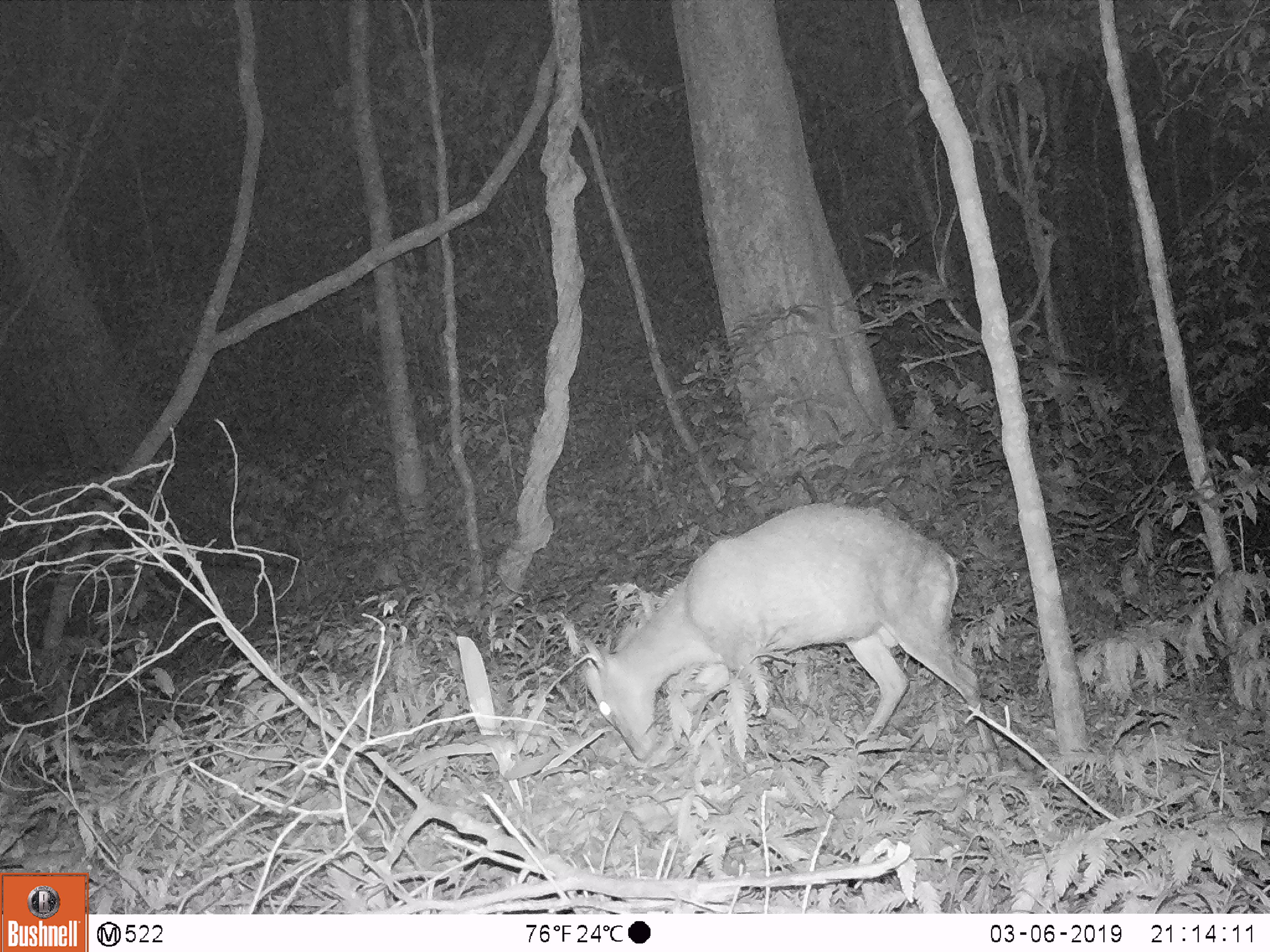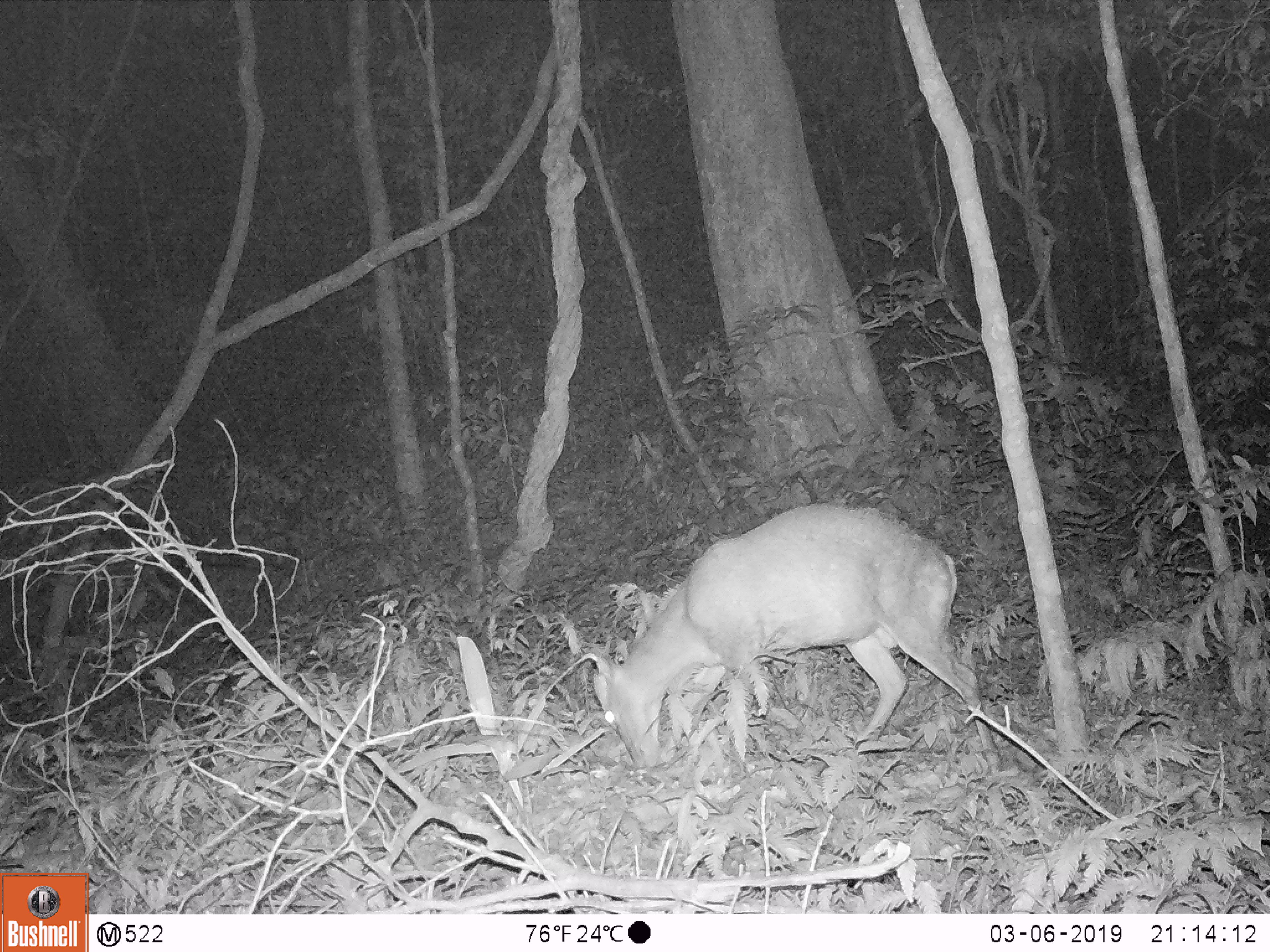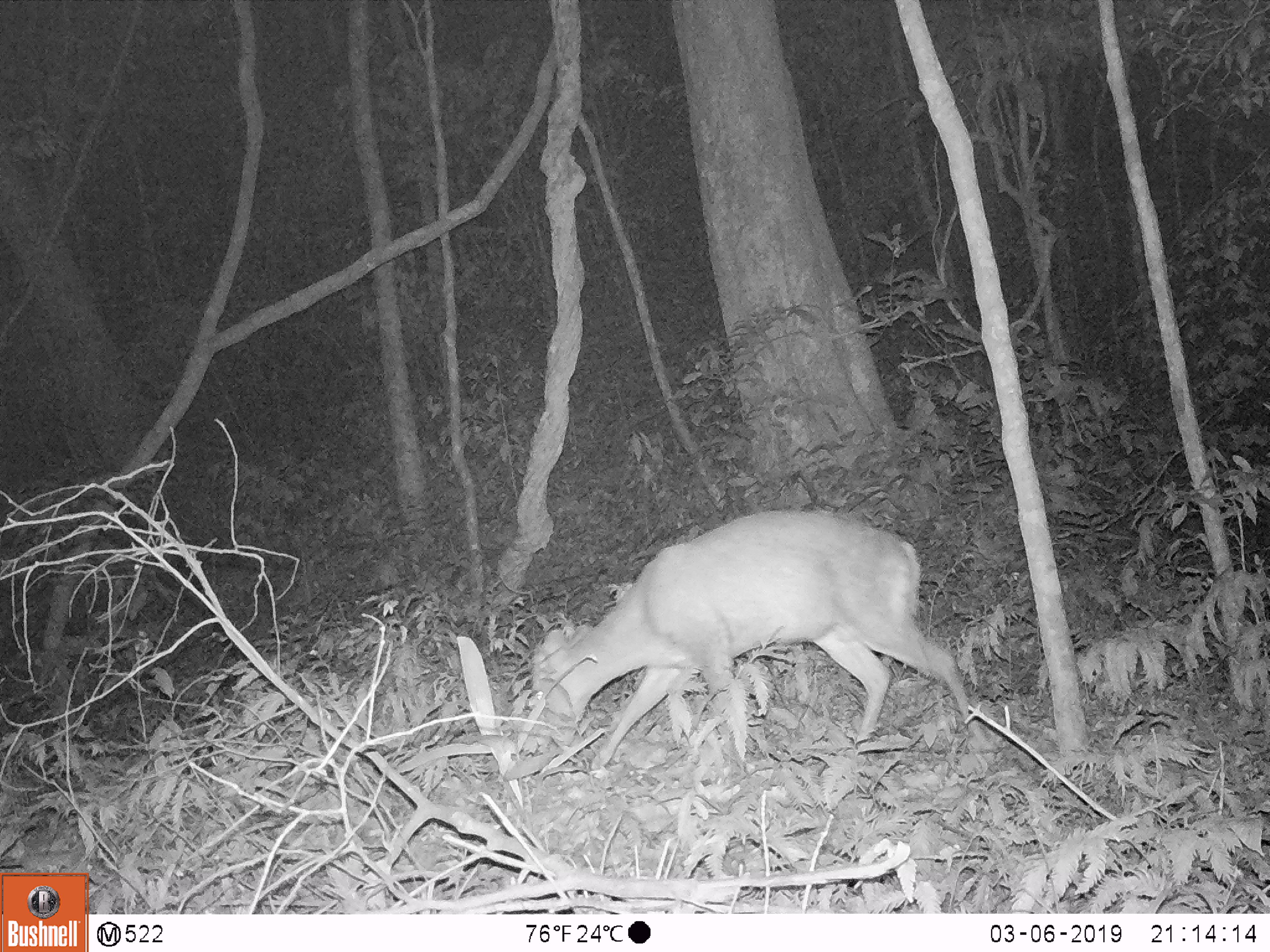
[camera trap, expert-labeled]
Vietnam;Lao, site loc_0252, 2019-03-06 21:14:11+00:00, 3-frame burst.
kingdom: Animalia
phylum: Chordata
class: Mammalia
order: Artiodactyla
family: Cervidae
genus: Muntiacus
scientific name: Muntiacus rooseveltorum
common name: roosevelt's muntjac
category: roosevelts muntjac group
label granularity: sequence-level